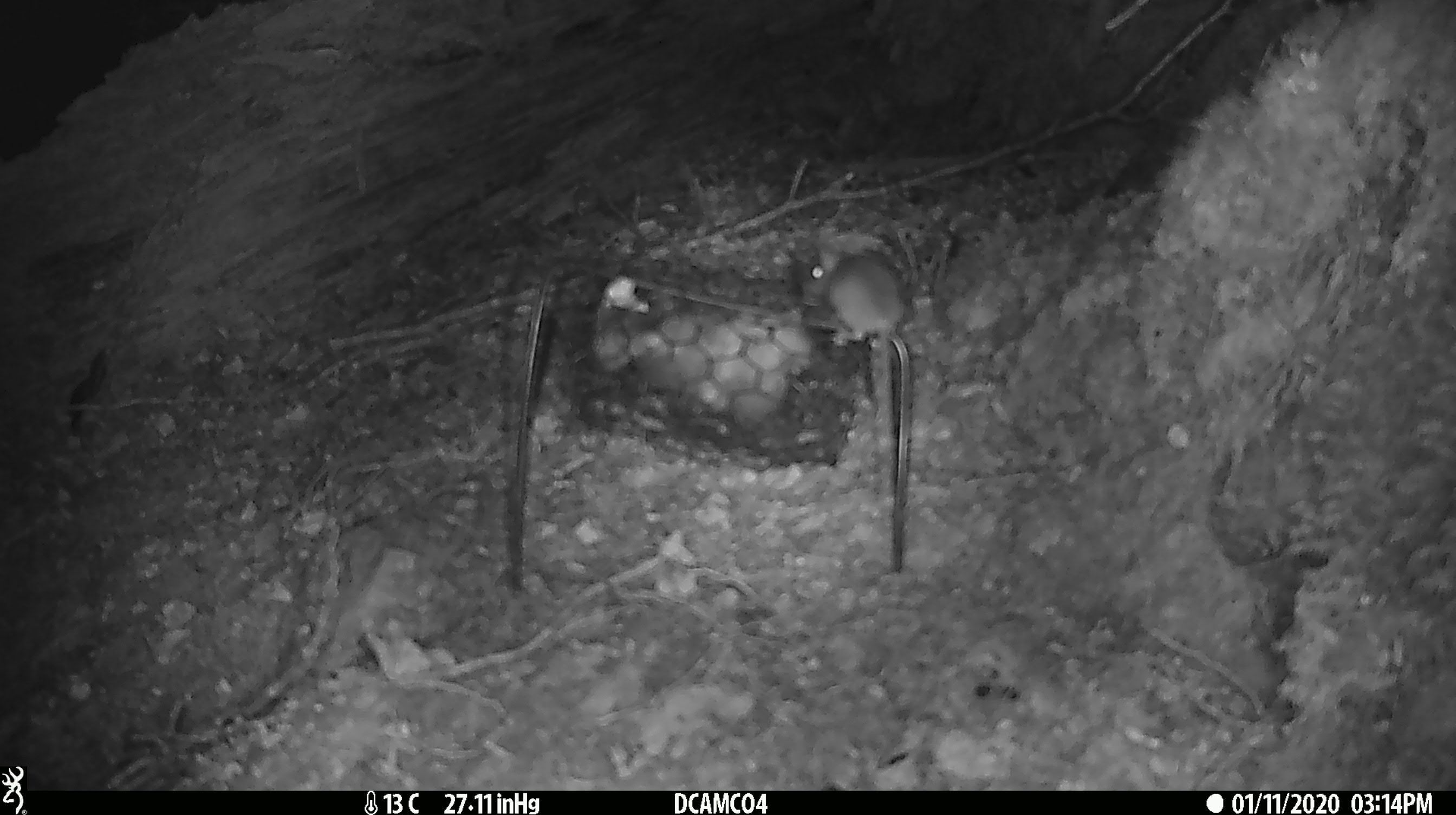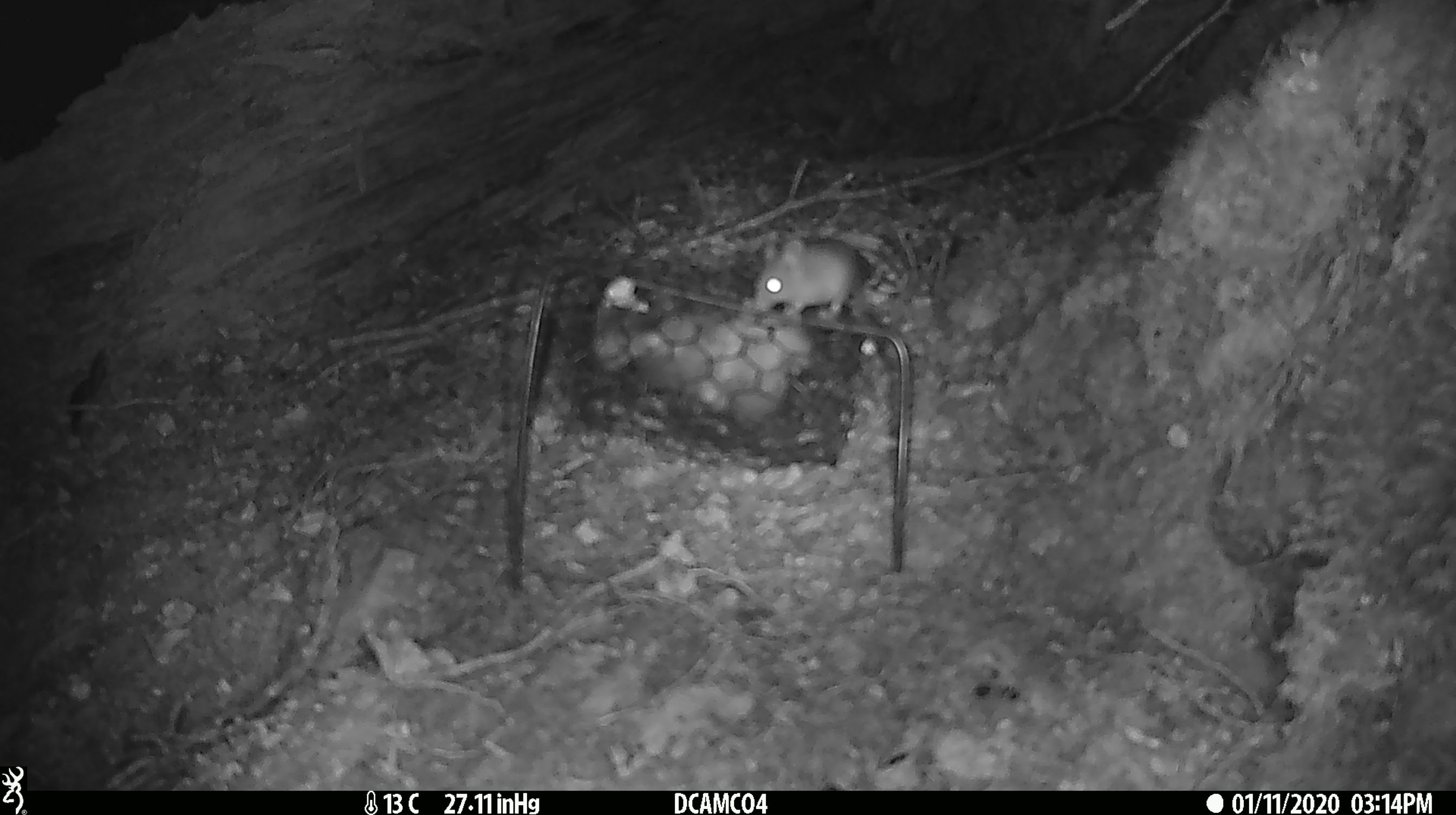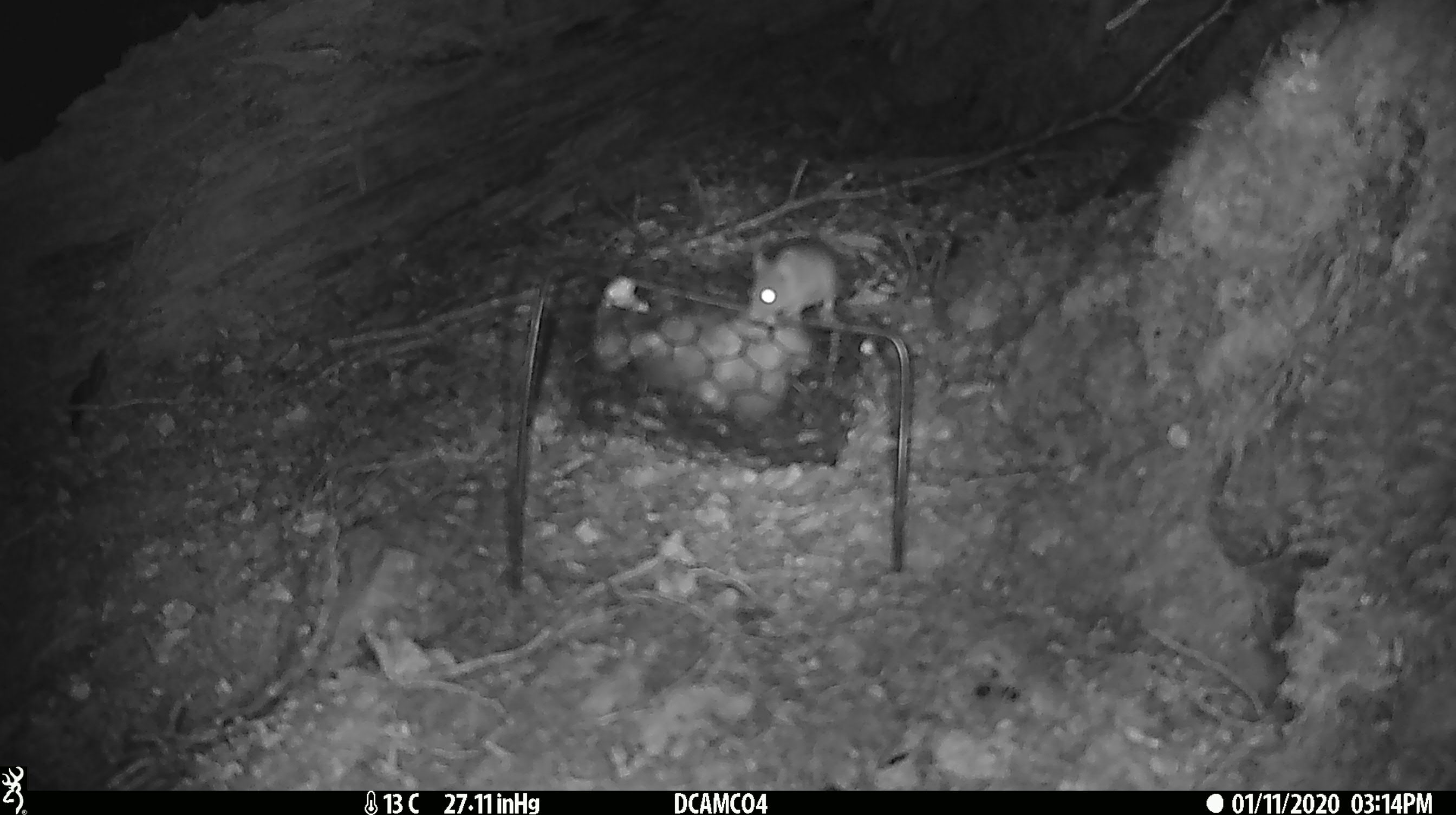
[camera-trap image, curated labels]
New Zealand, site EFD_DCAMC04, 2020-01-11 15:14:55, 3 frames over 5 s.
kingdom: Animalia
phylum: Chordata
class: Mammalia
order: Rodentia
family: Muridae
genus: Mus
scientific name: Mus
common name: mouse